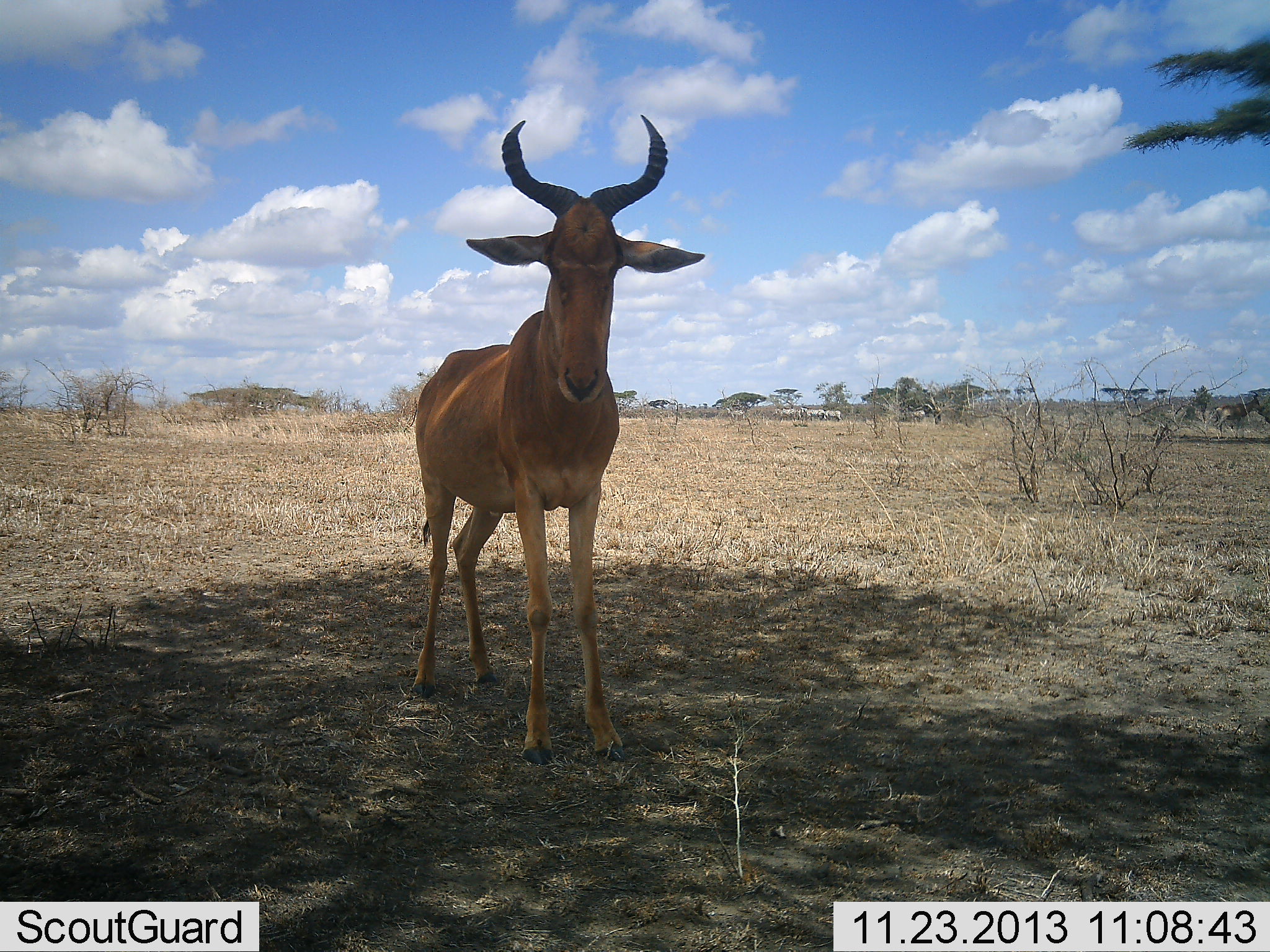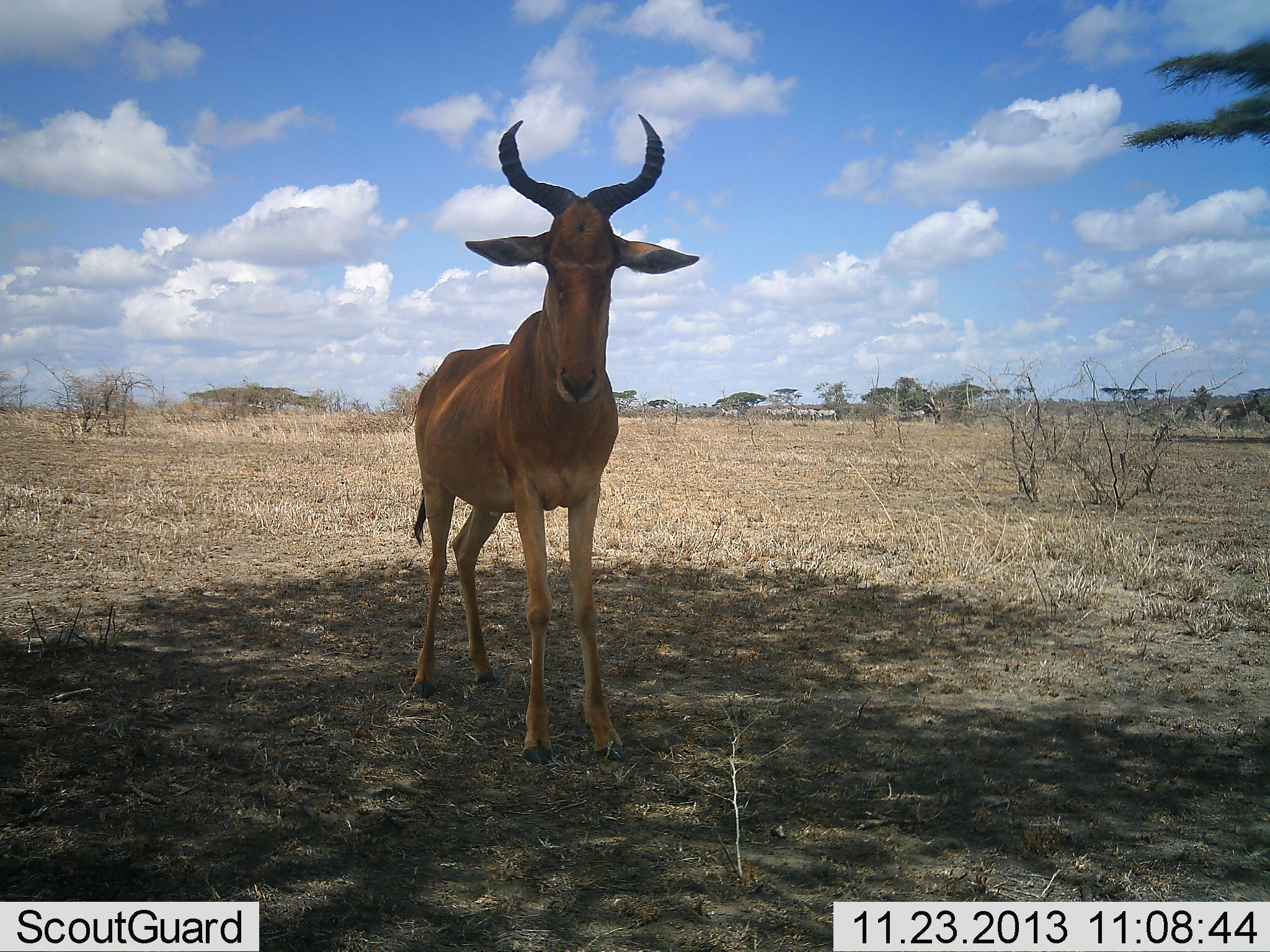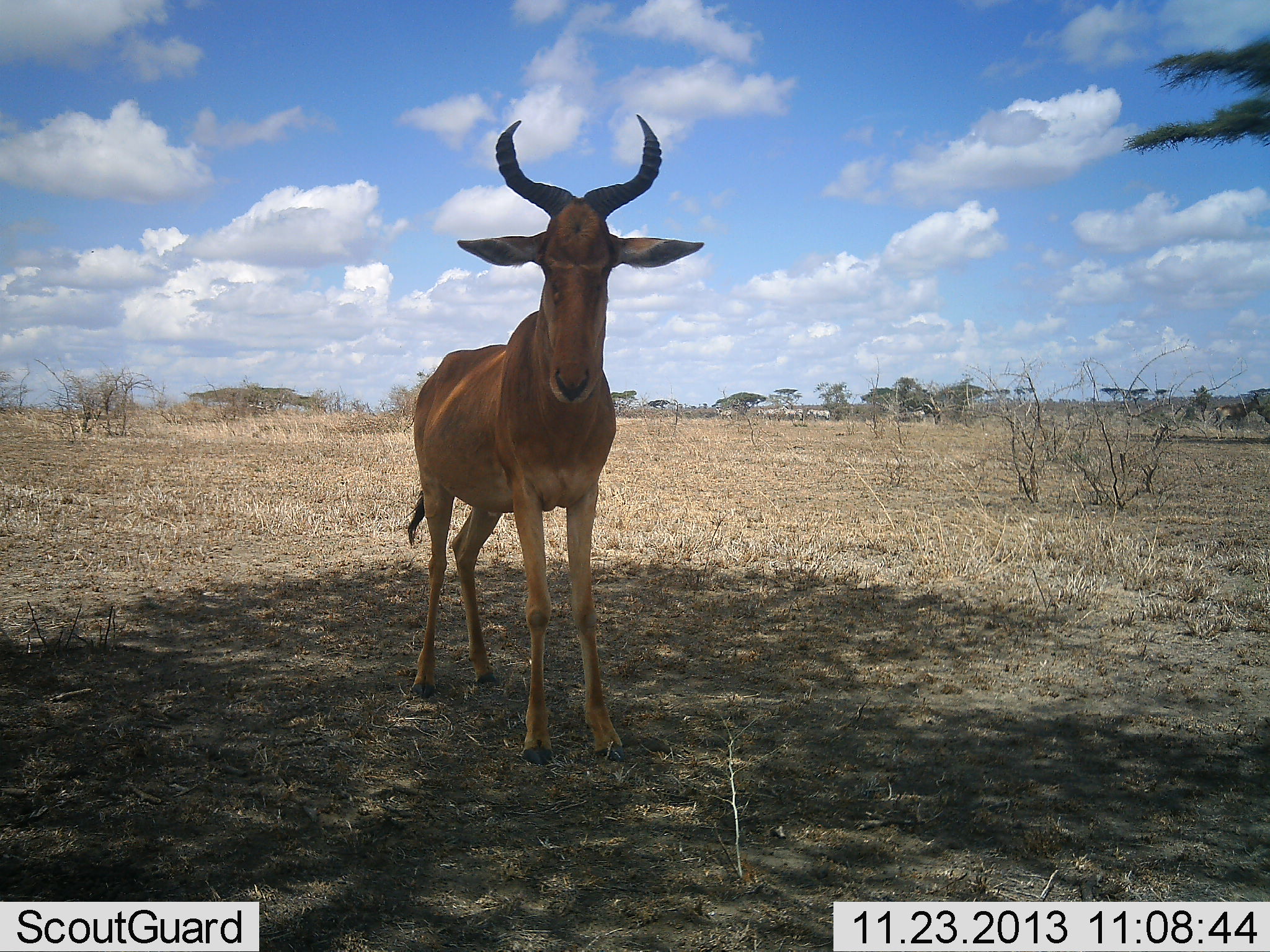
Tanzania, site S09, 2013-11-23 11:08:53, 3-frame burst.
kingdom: Animalia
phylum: Chordata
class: Mammalia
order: Artiodactyla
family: Bovidae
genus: Alcelaphus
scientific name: Alcelaphus buselaphus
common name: hartebeest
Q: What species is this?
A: Hartebeest (Alcelaphus buselaphus).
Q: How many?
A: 1.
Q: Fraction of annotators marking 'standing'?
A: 100%.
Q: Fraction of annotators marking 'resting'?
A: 8%.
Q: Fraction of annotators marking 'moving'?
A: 0%.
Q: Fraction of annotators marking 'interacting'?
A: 0%.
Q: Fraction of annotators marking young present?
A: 0%.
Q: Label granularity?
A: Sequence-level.